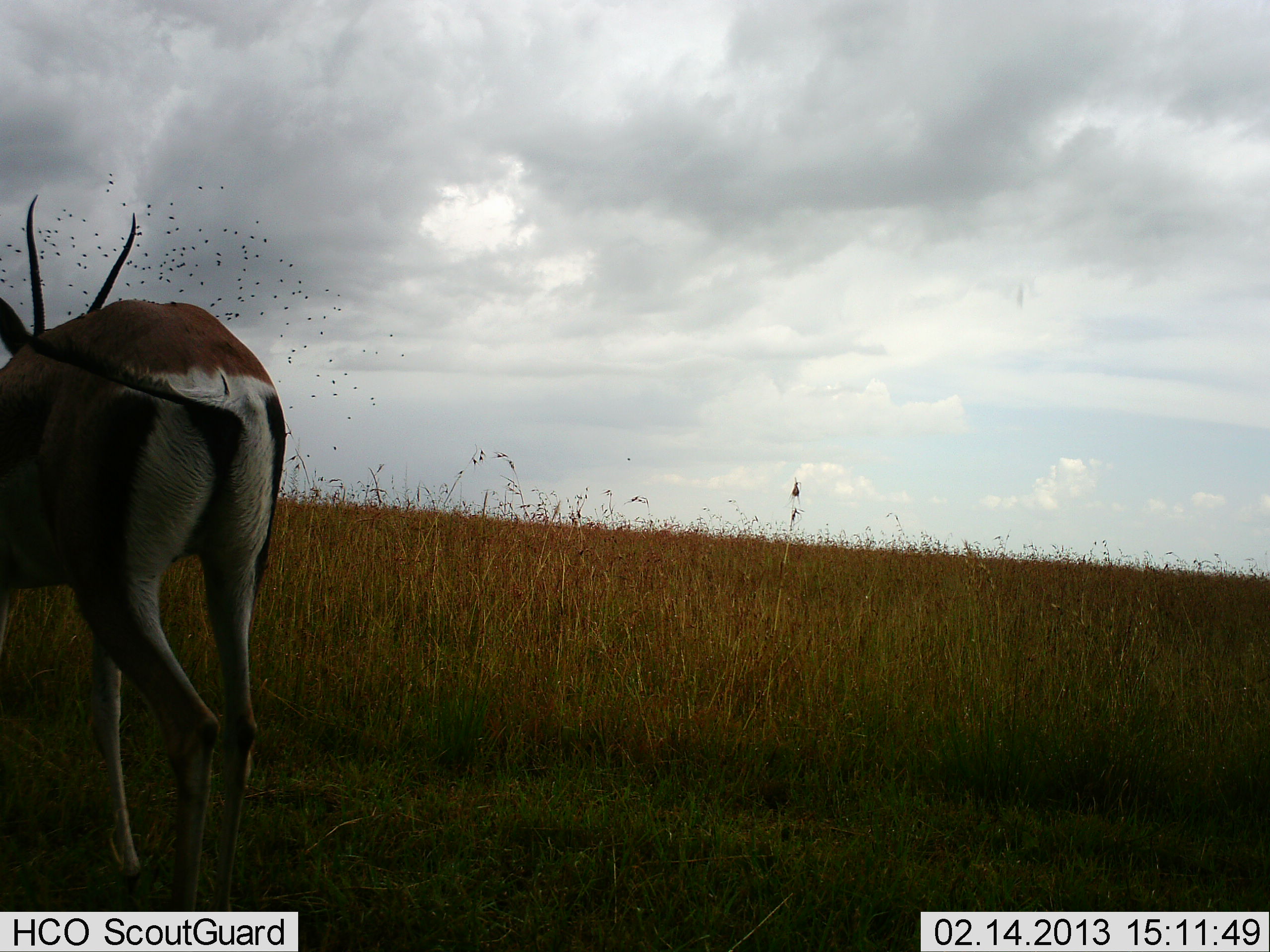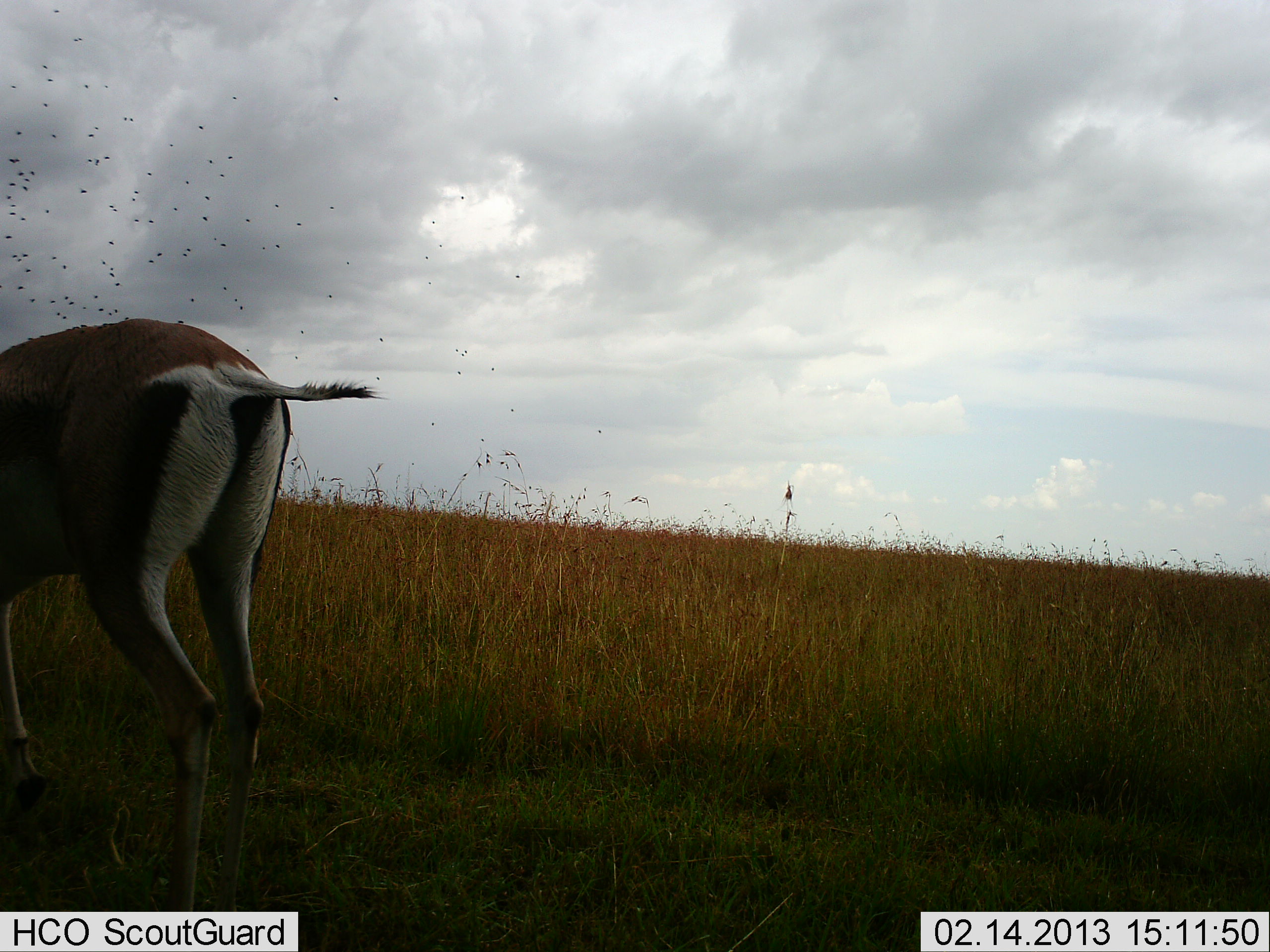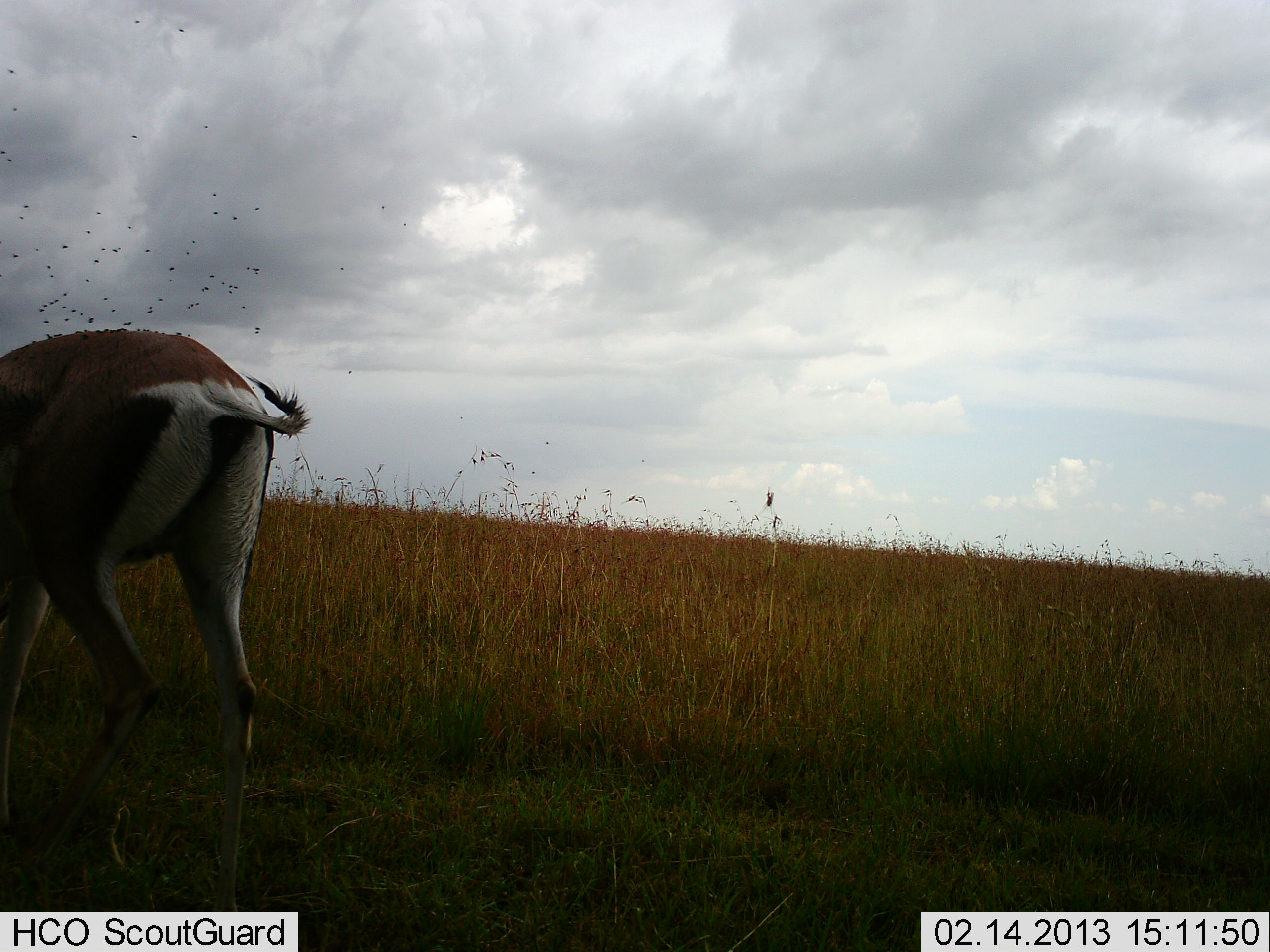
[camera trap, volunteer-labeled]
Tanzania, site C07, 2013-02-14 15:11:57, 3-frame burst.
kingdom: Animalia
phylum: Chordata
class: Mammalia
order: Artiodactyla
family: Bovidae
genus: Nanger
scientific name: Nanger granti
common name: grant's gazelle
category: gazellegrants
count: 1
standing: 73%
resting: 0%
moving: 10%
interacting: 0%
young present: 0%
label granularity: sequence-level